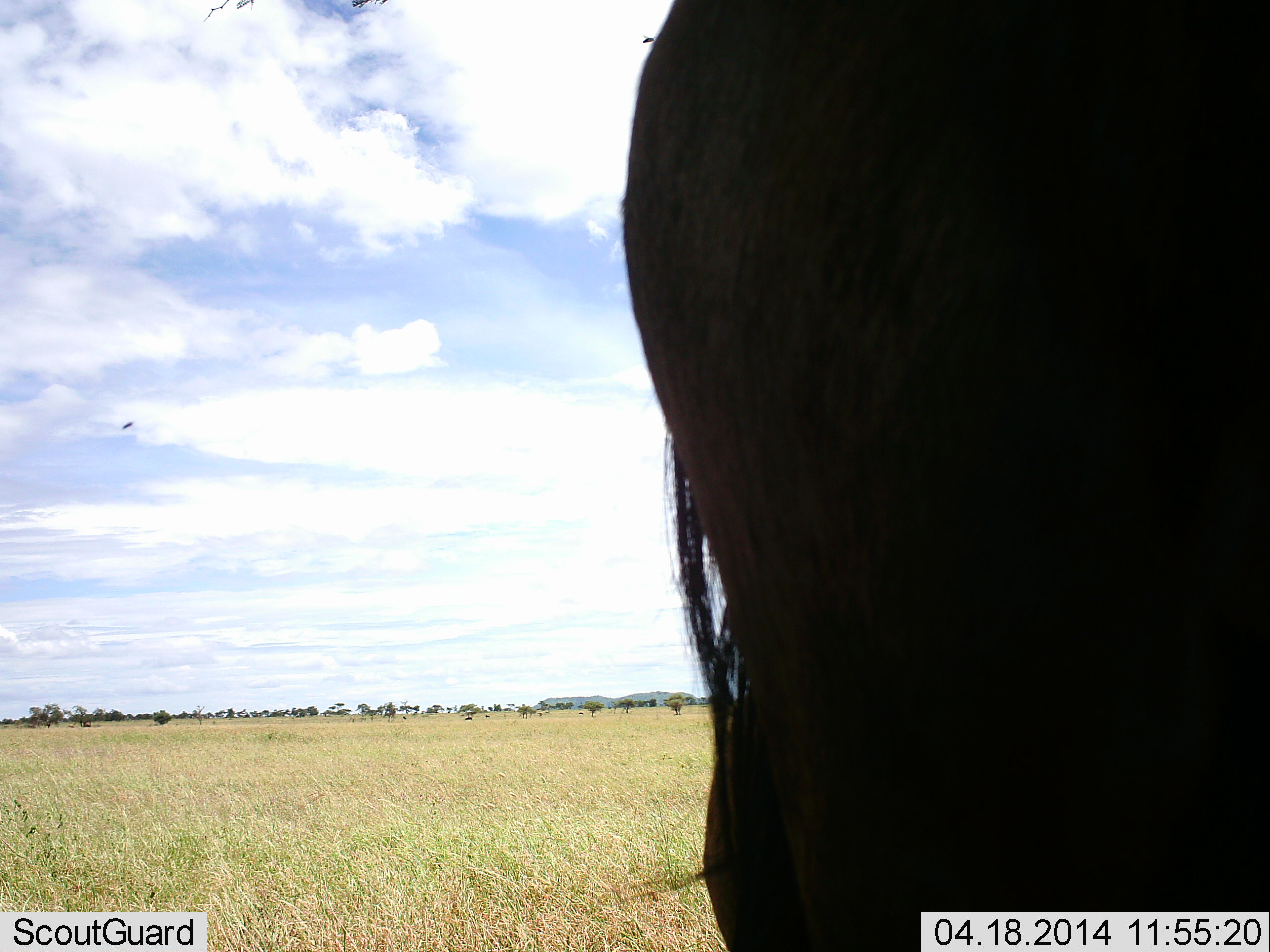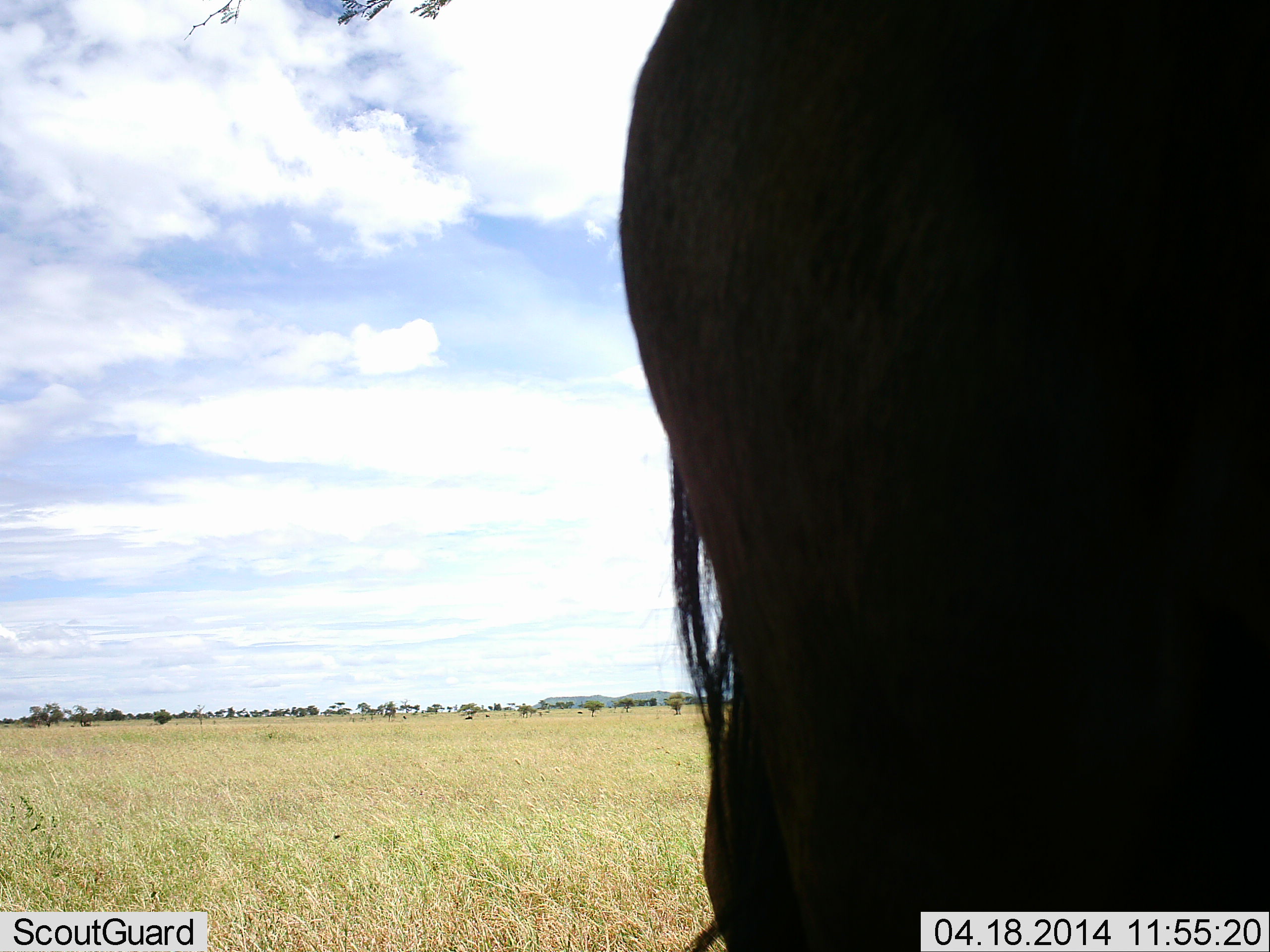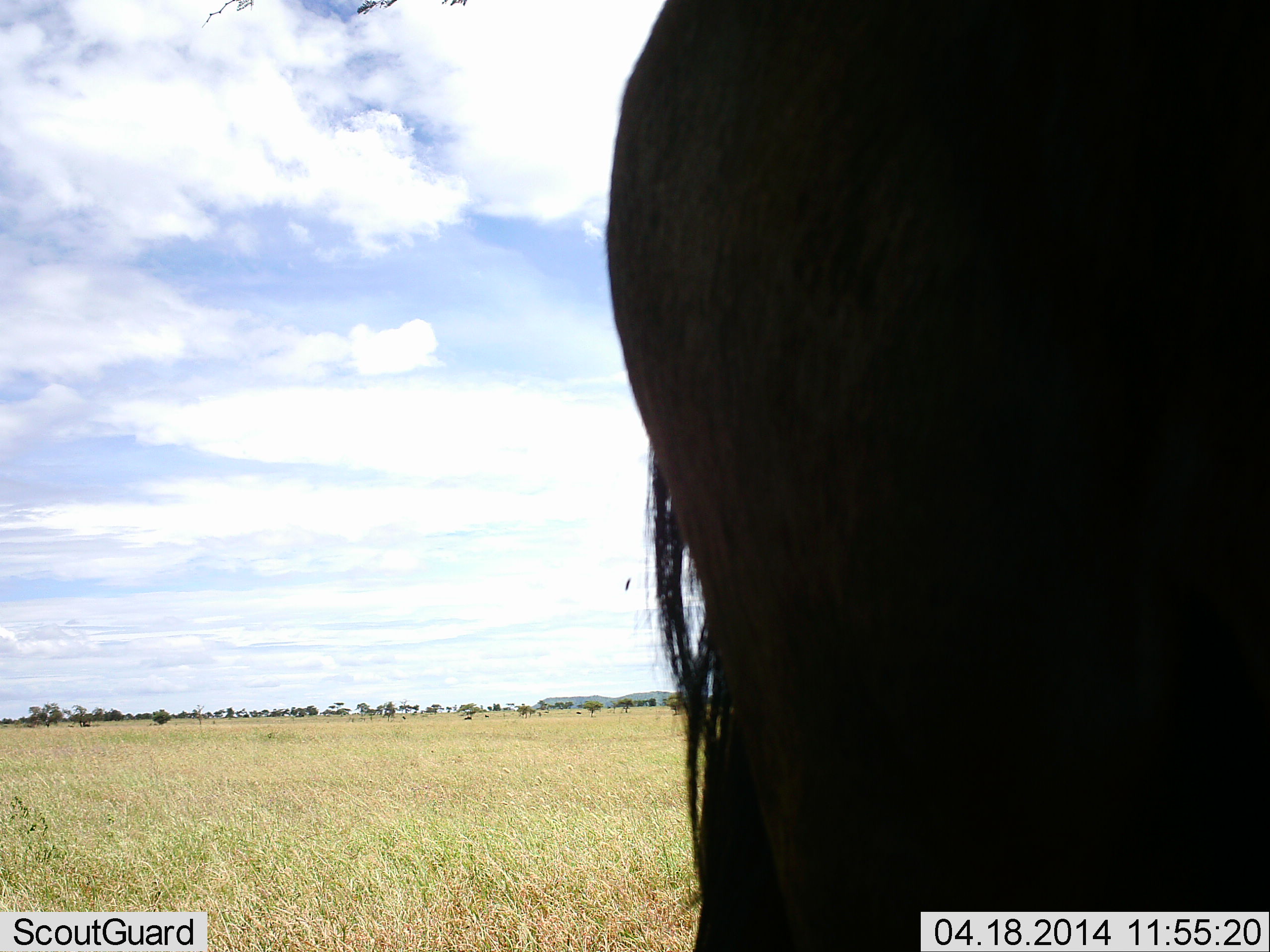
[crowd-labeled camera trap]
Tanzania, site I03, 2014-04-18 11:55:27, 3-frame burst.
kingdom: Animalia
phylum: Chordata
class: Mammalia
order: Artiodactyla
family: Bovidae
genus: Connochaetes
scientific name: Connochaetes taurinus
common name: blue wildebeest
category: wildebeest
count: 1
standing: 100%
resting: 0%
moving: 0%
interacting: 0%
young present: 0%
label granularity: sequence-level